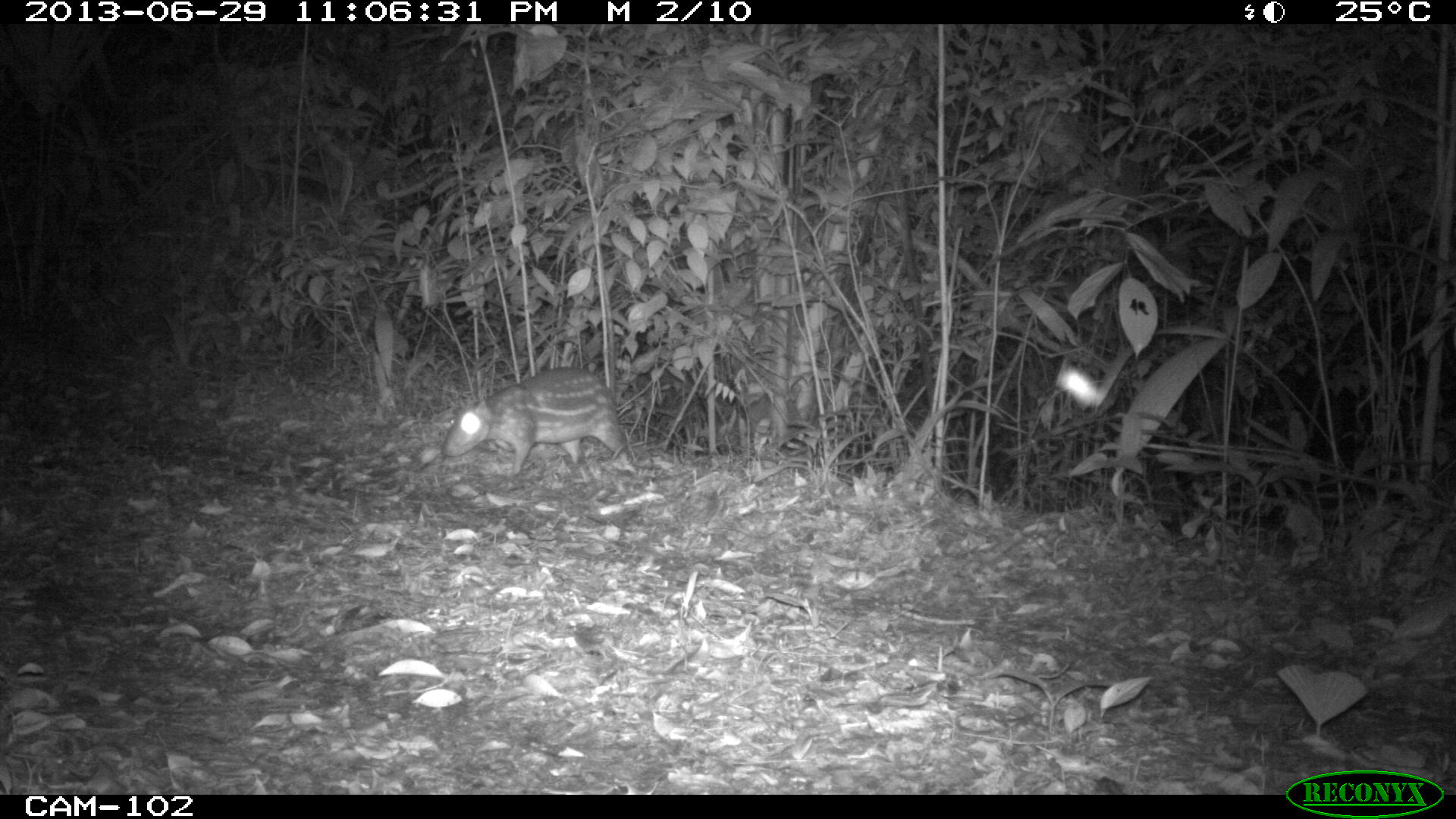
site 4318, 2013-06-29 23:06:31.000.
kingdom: Animalia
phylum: Chordata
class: Mammalia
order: Rodentia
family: Cuniculidae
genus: Cuniculus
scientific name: Cuniculus paca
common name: lowland paca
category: agouti paca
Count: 1.